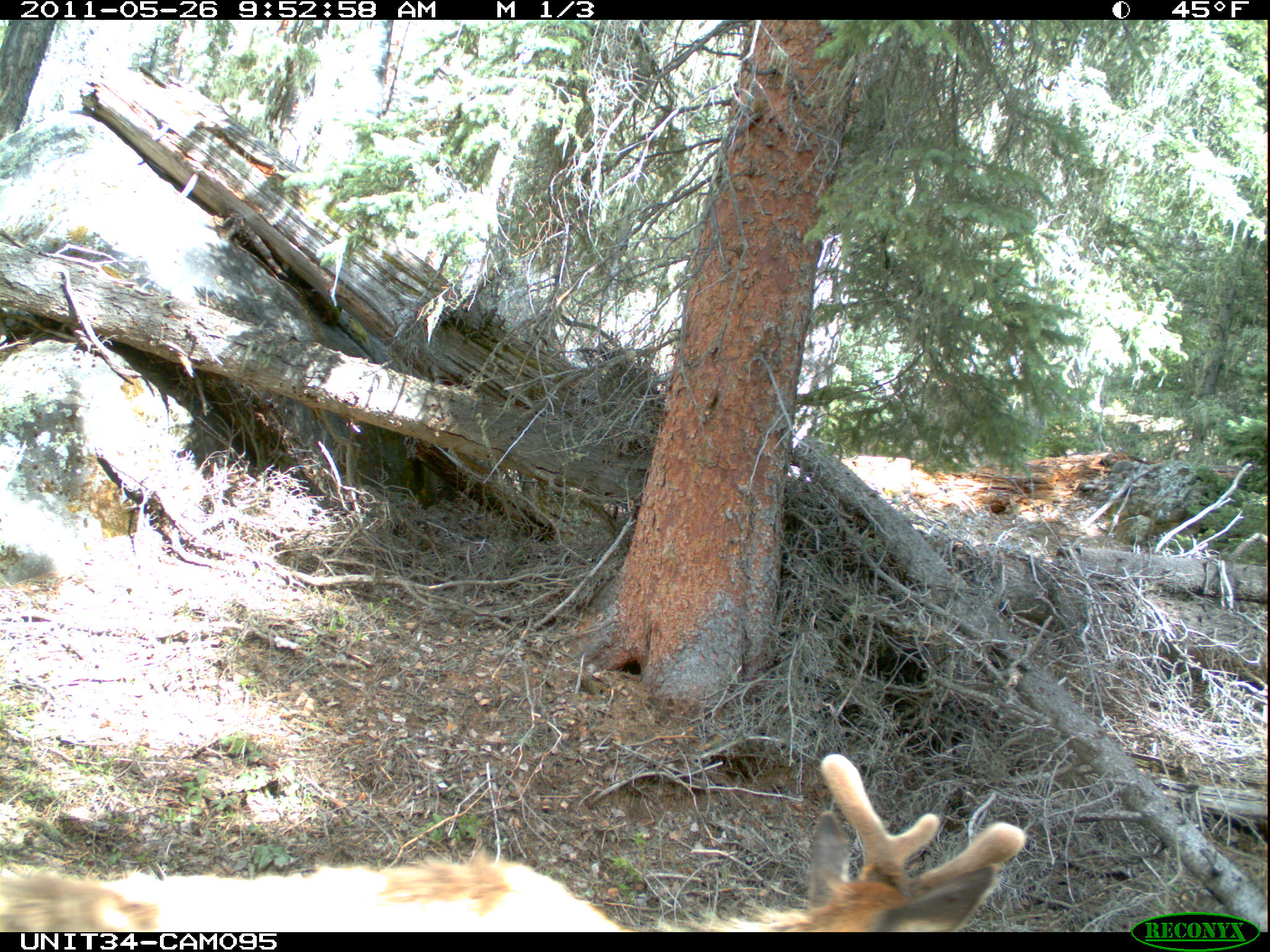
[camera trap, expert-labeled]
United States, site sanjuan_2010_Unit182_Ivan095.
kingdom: Animalia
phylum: Chordata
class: Mammalia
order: Artiodactyla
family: Cervidae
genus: Cervus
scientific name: Cervus elaphus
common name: red deer